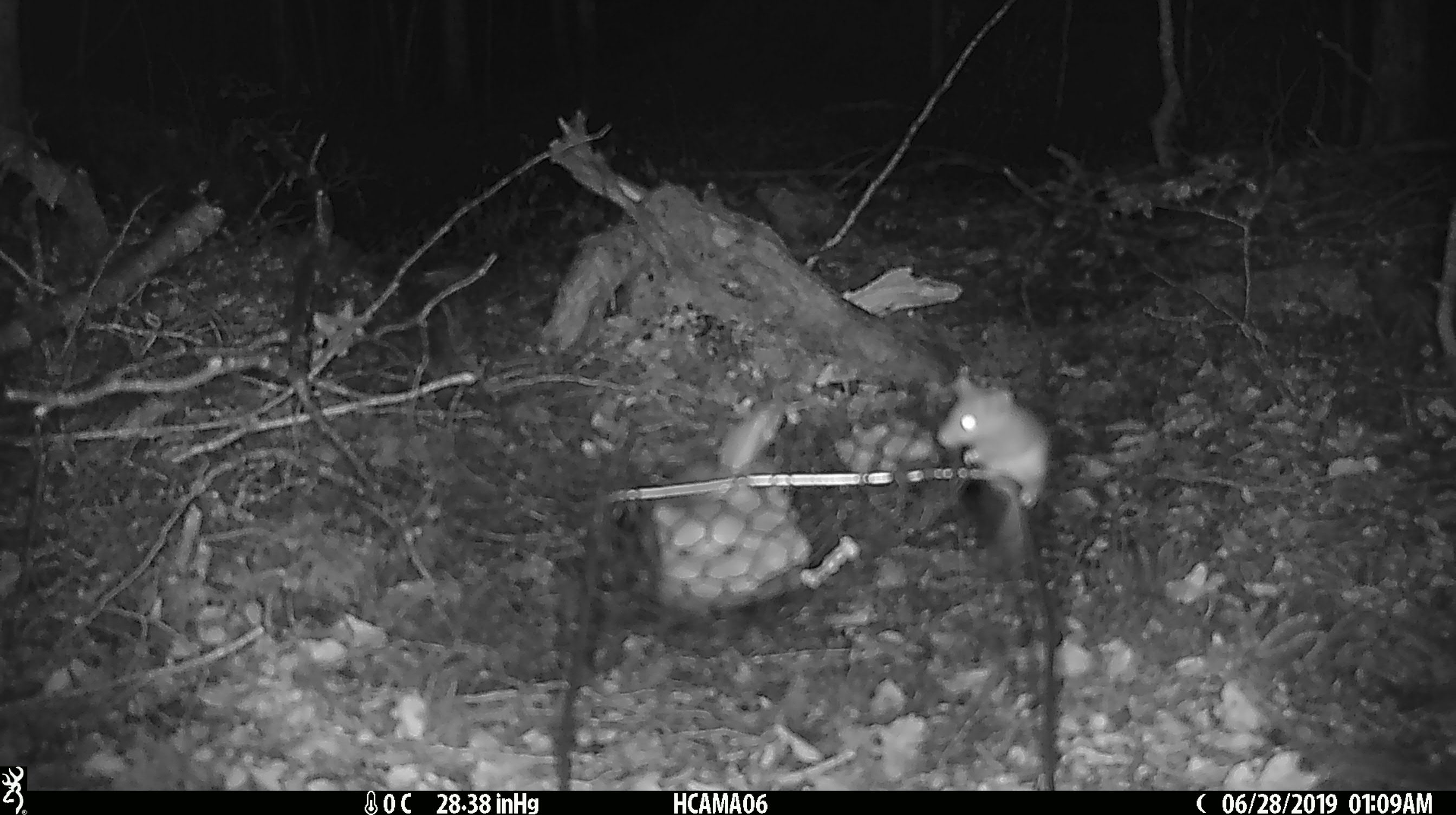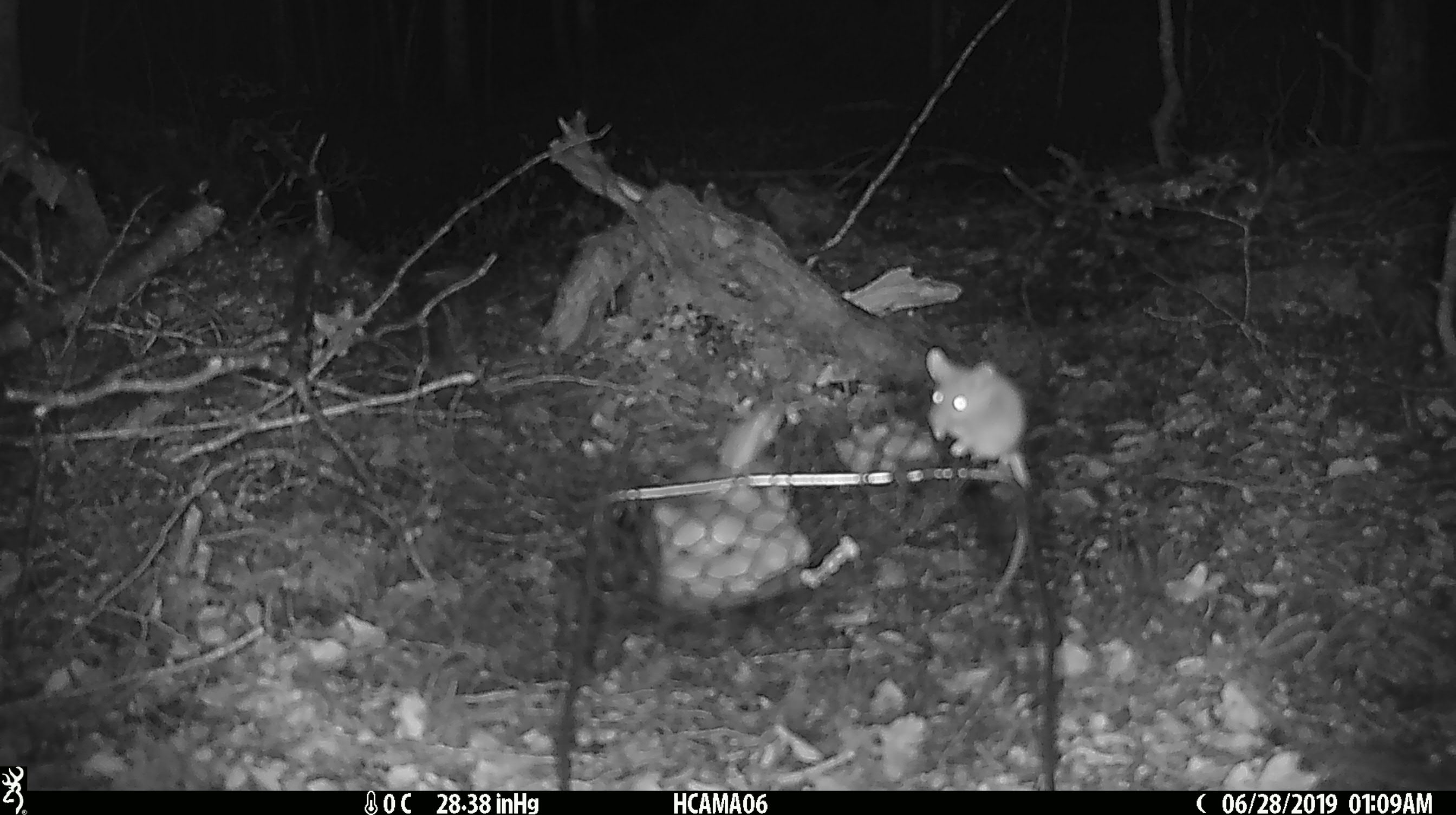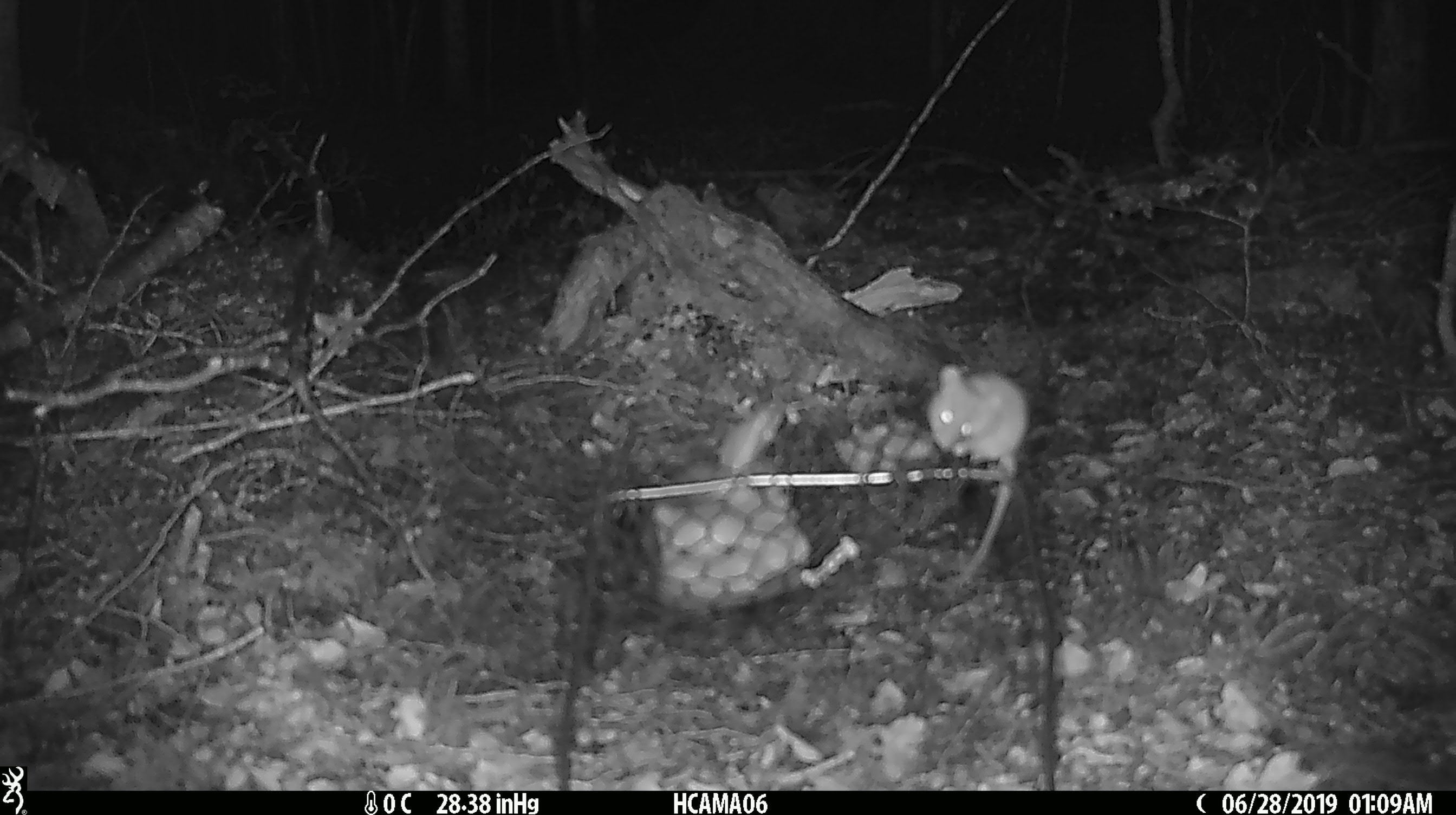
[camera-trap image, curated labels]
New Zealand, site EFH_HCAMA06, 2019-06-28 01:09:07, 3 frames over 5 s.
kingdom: Animalia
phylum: Chordata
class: Mammalia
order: Rodentia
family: Muridae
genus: Mus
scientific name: Mus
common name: mouse